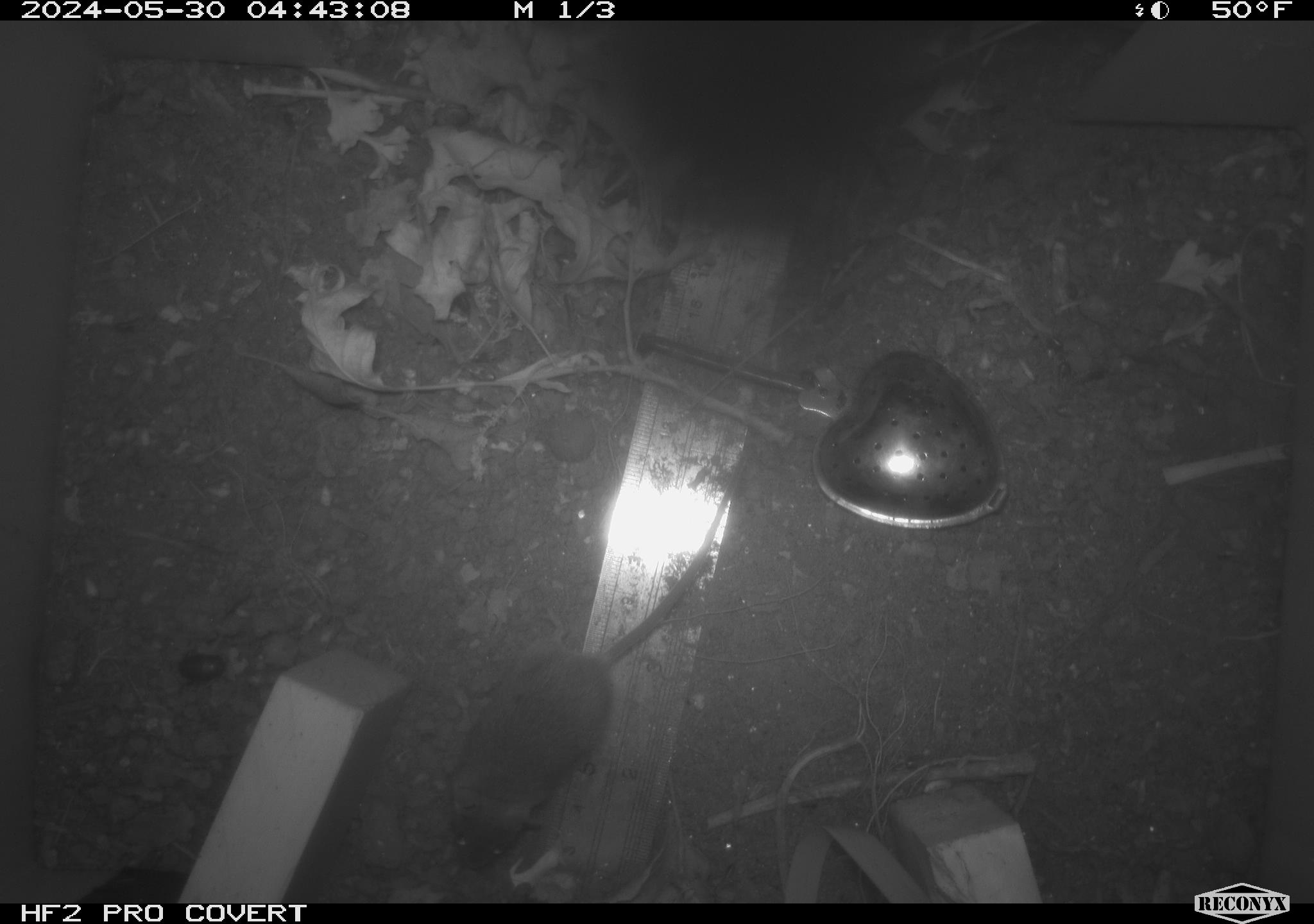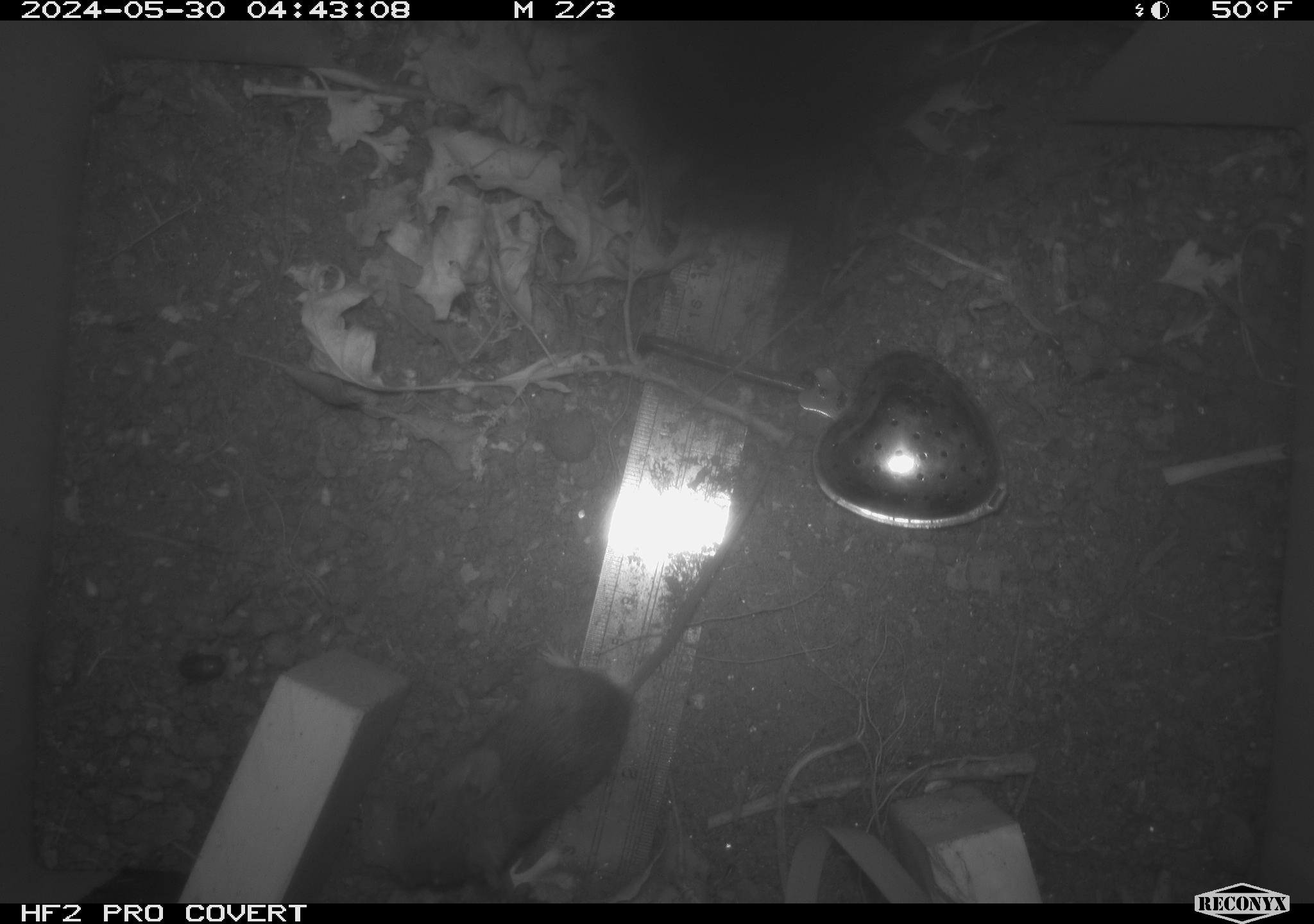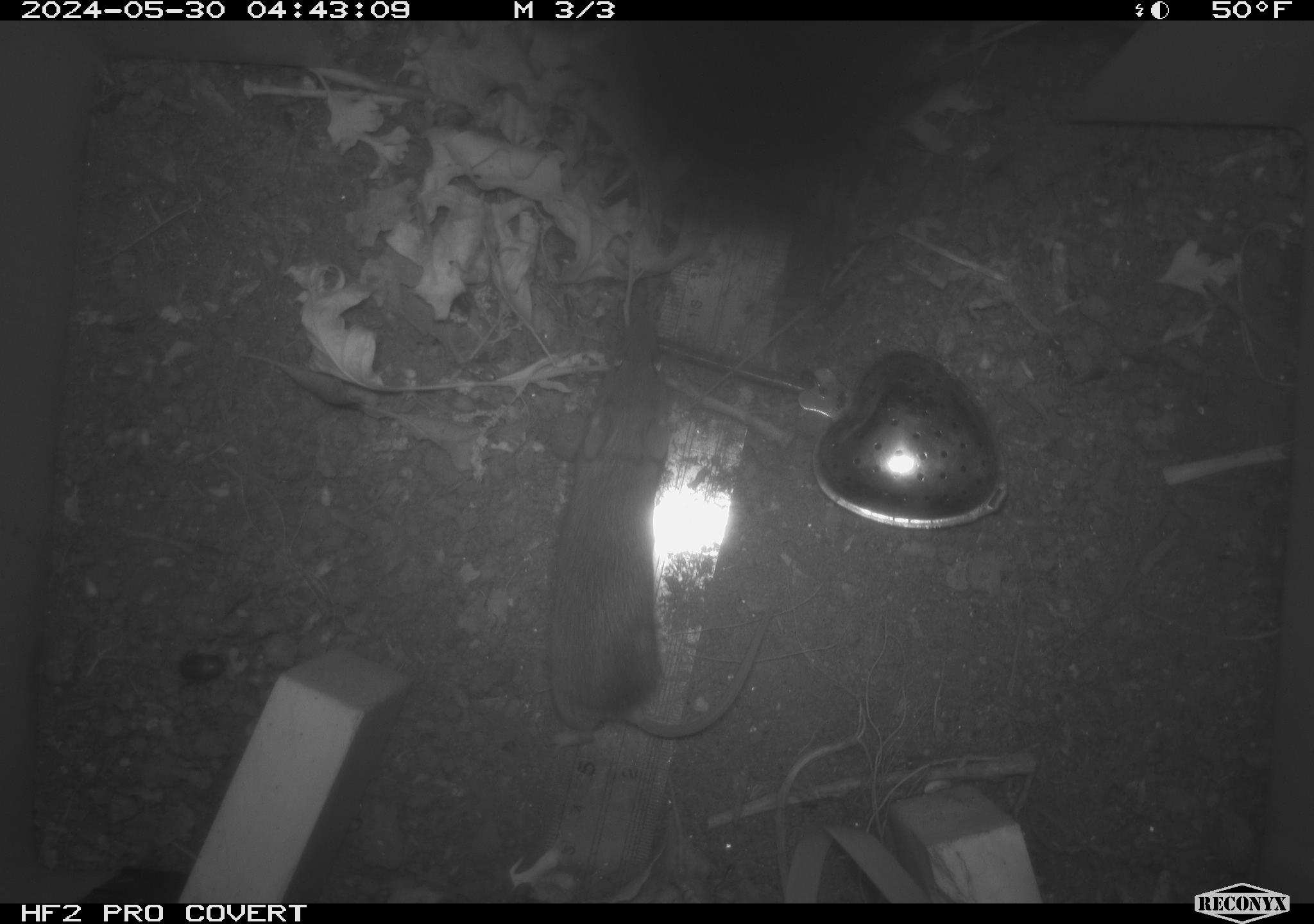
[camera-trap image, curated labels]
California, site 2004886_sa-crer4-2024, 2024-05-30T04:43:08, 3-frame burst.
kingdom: Animalia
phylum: Chordata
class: Mammalia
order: Rodentia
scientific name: Rodentia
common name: mouse species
Mouse species (Rodentia).